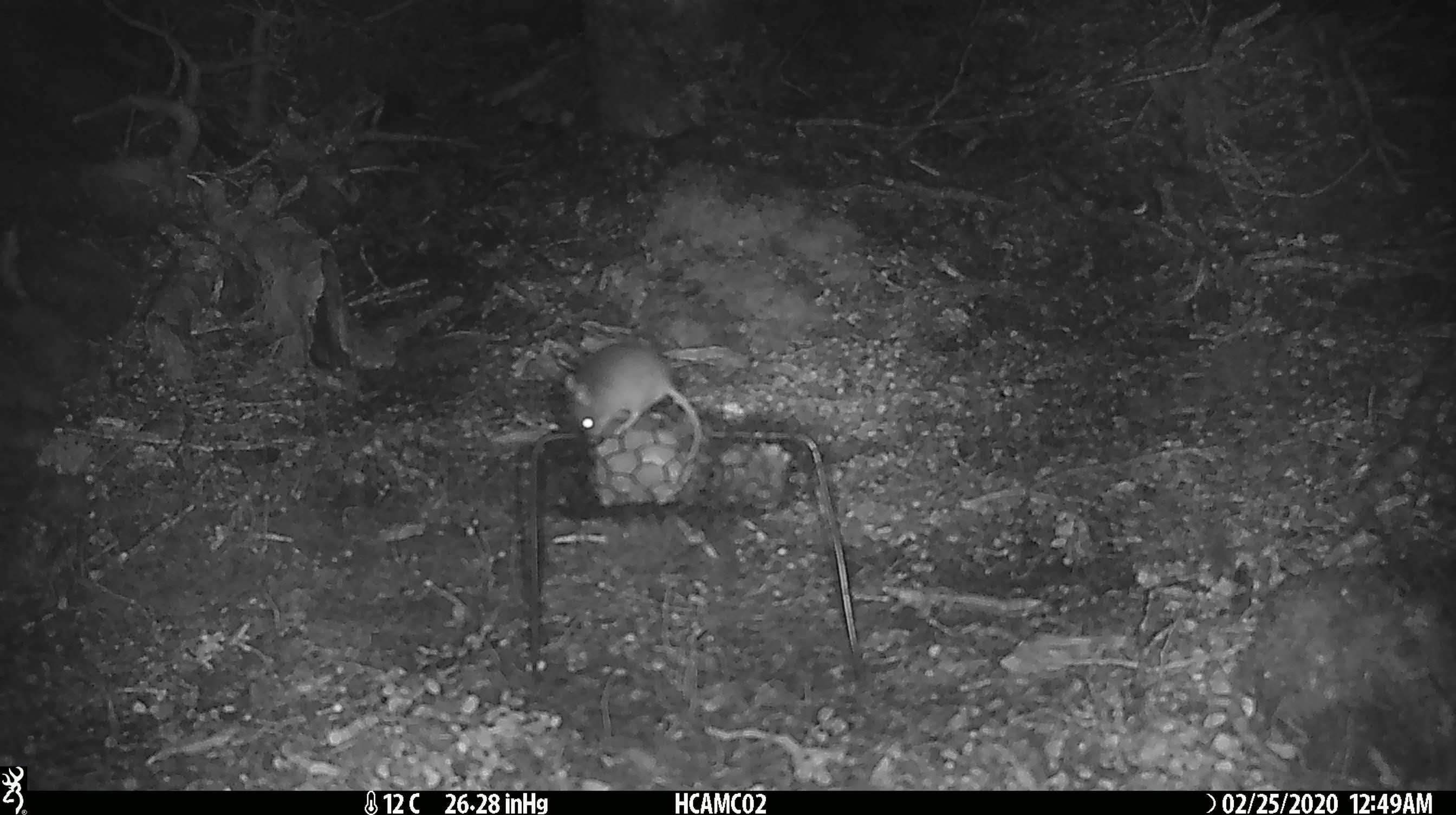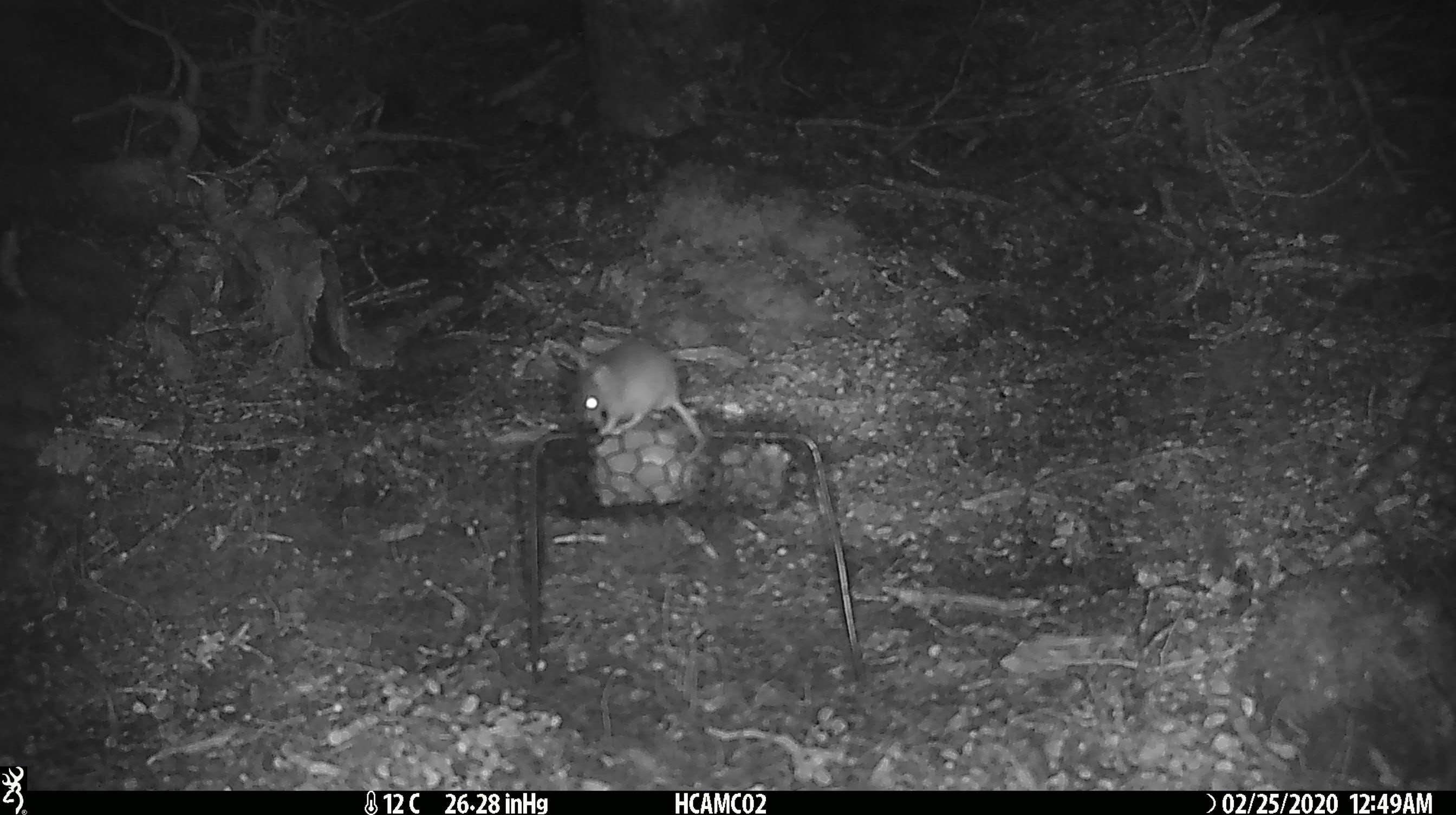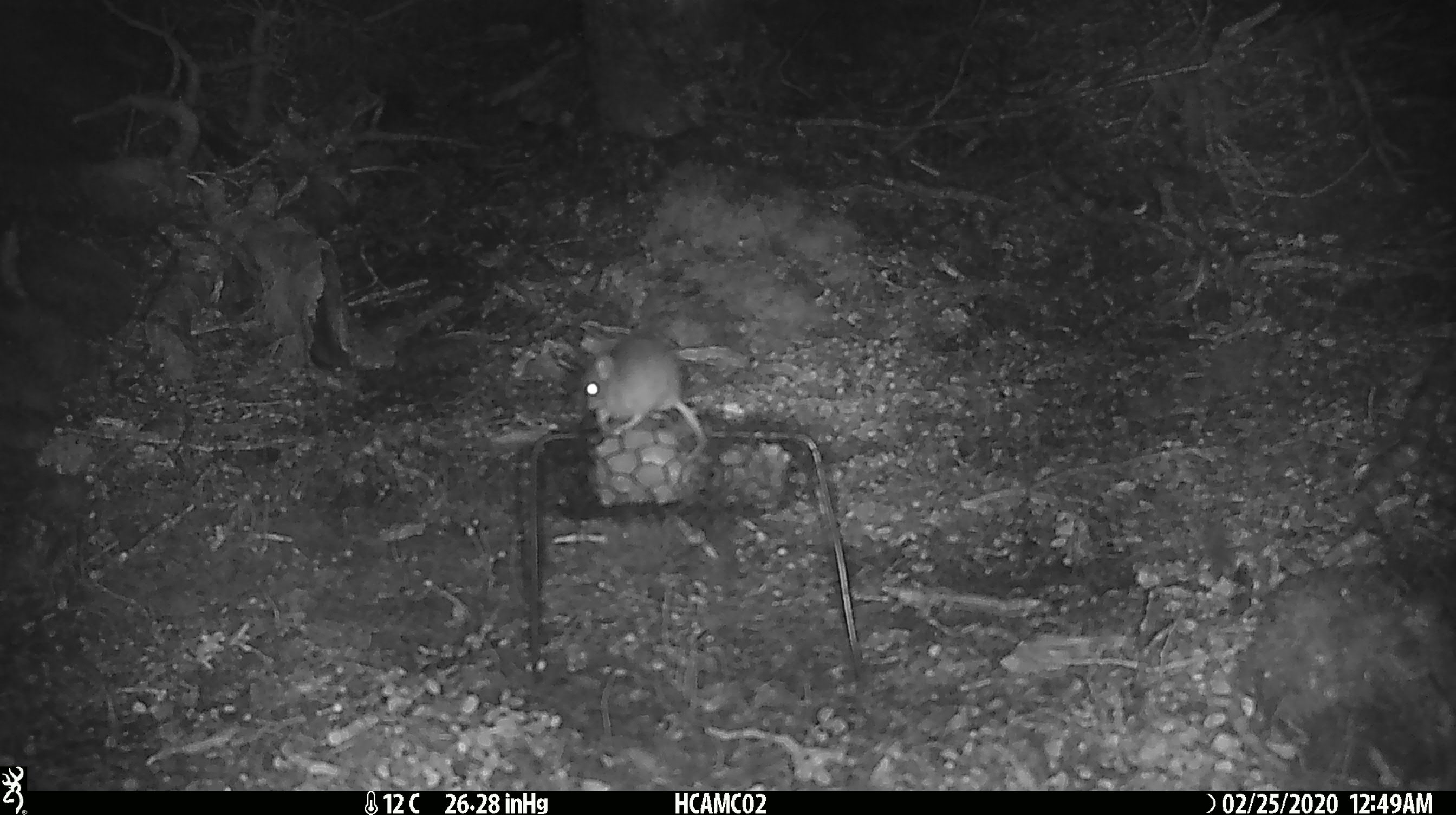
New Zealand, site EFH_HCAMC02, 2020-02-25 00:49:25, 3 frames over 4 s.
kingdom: Animalia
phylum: Chordata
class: Mammalia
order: Rodentia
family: Muridae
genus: Mus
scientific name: Mus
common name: mouse